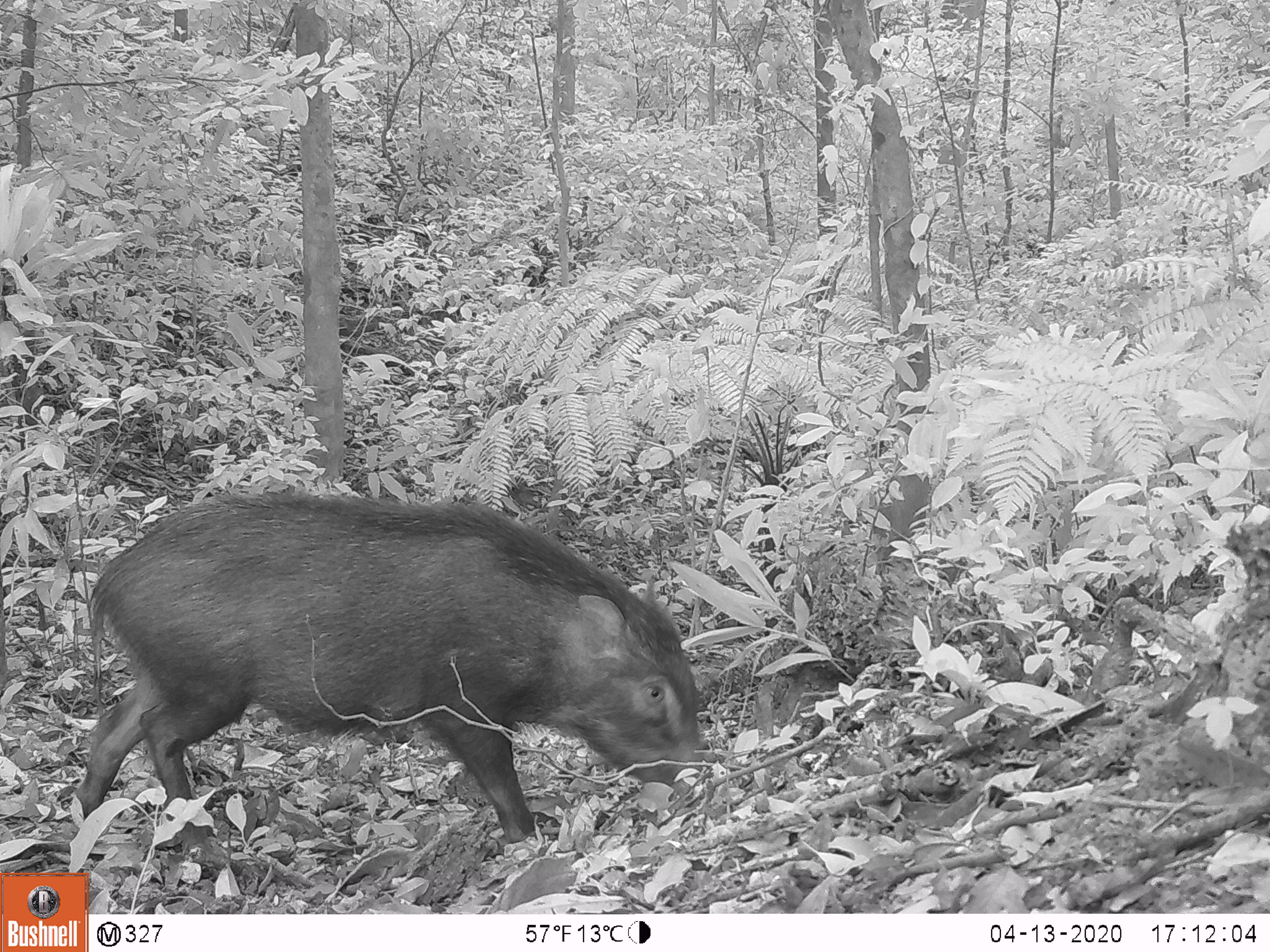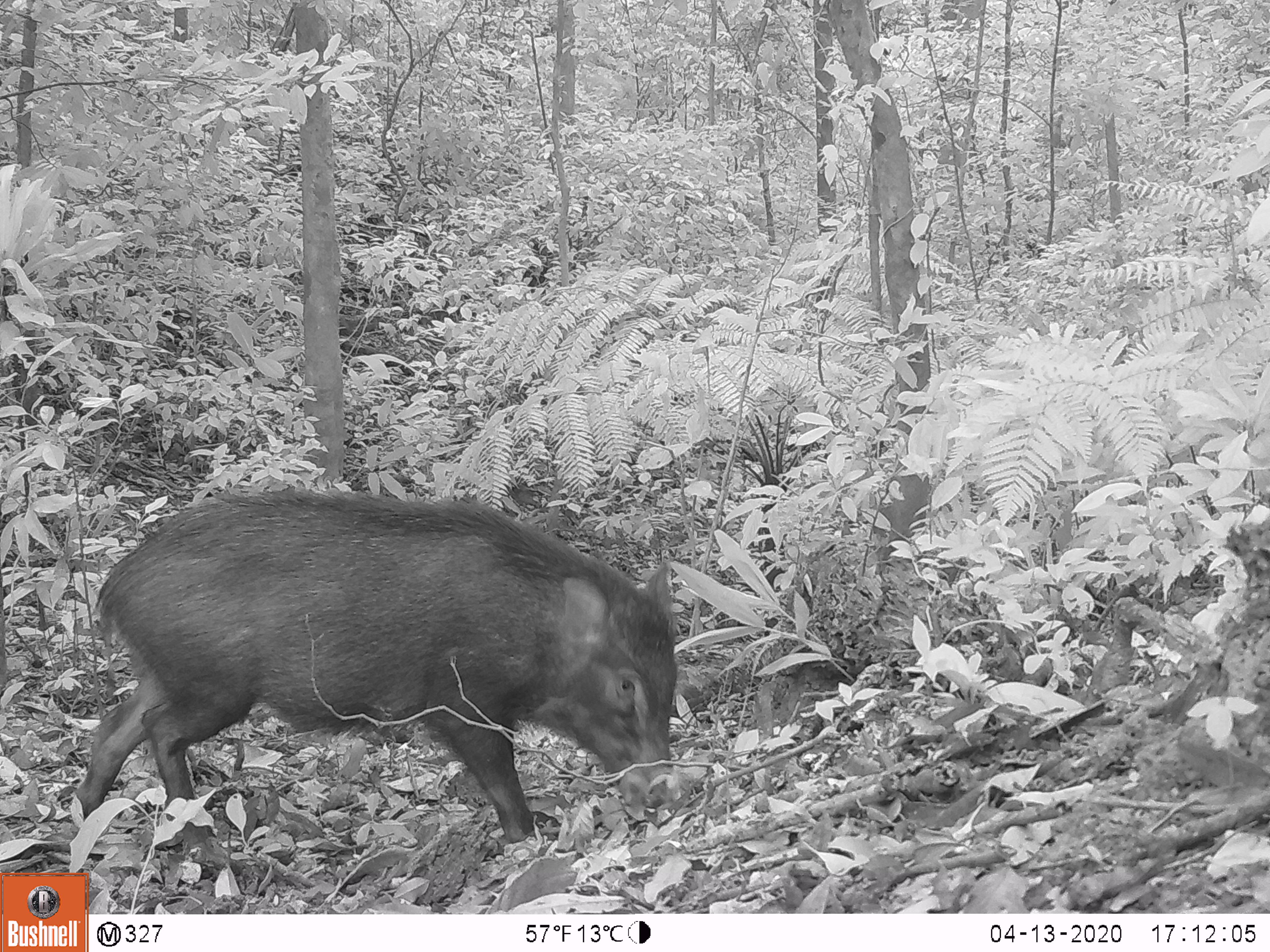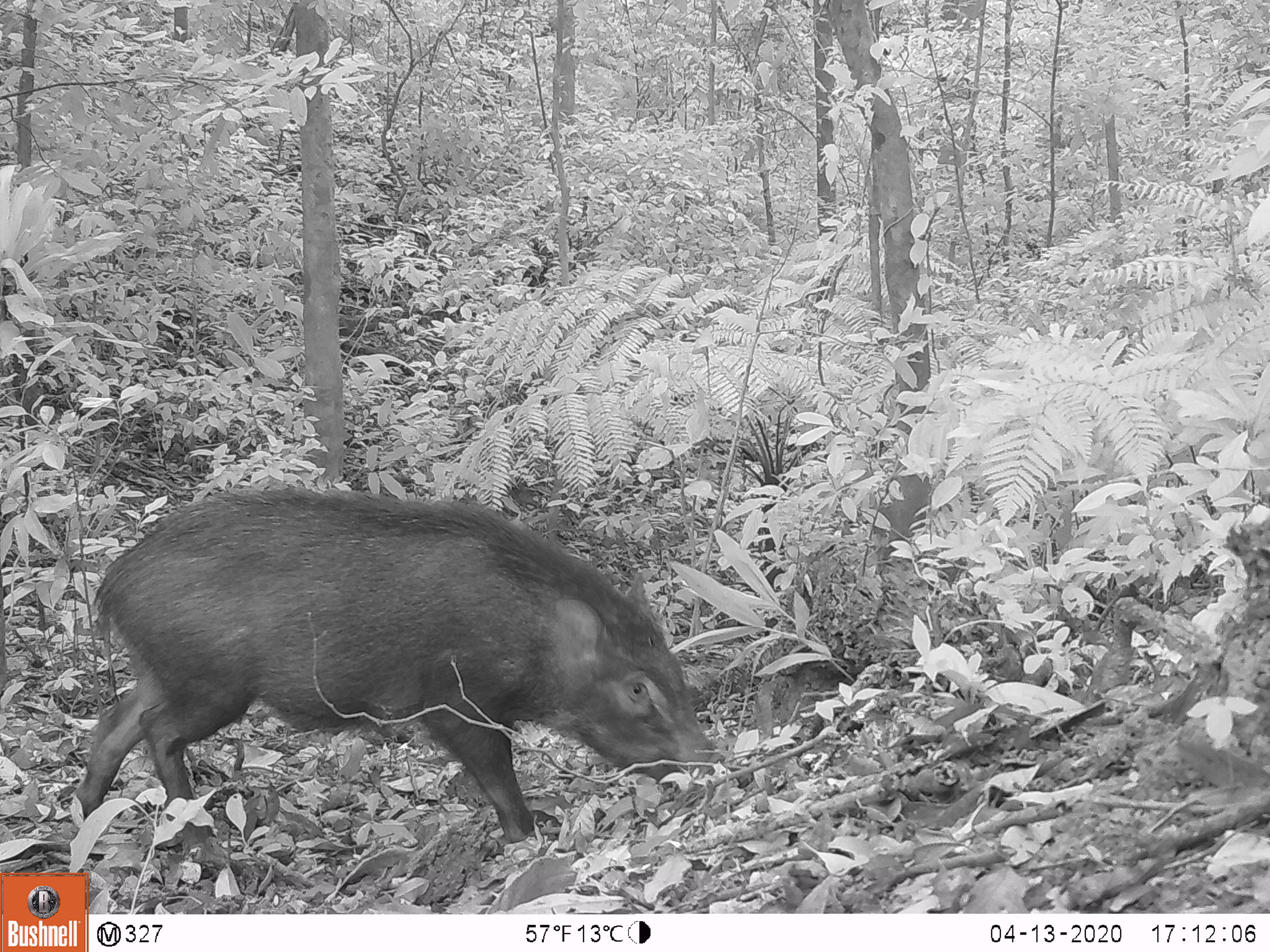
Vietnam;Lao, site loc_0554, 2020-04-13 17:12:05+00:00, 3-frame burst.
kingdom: Animalia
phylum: Chordata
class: Mammalia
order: Artiodactyla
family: Suidae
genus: Sus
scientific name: Sus scrofa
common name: eurasian wild pig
Eurasian wild pig (Sus scrofa). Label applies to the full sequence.